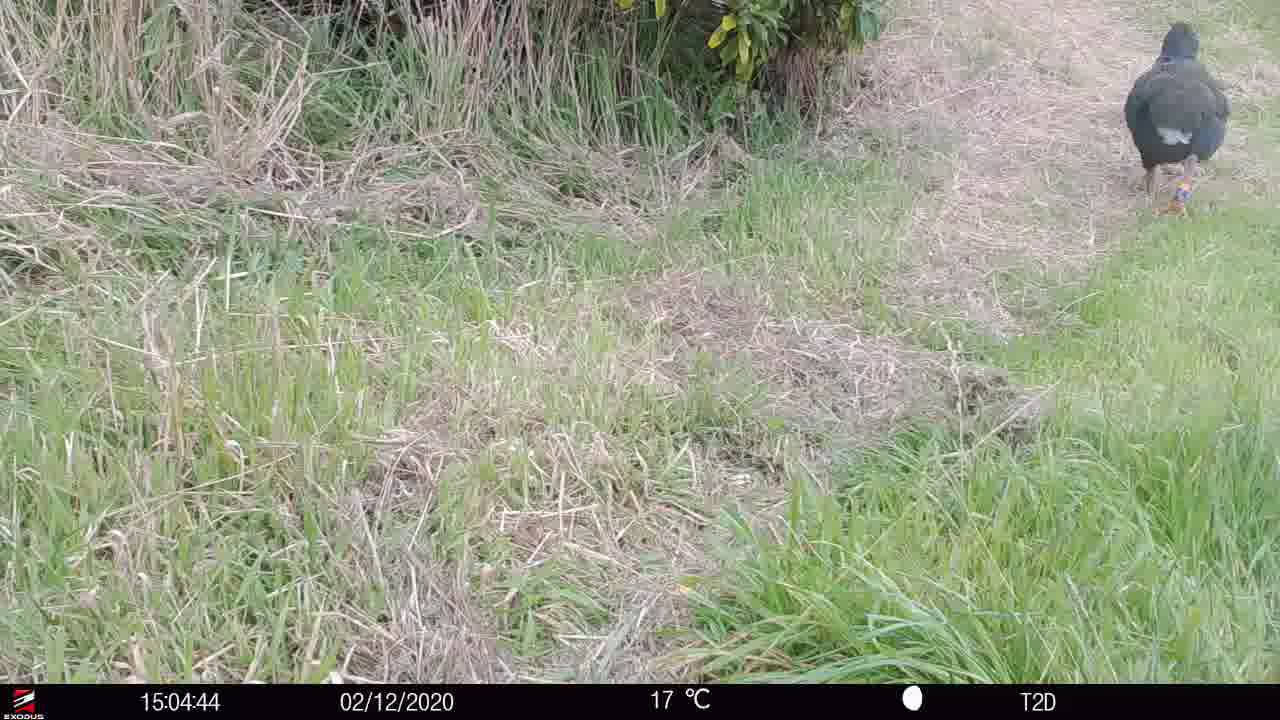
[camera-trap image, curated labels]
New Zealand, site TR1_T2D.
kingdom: Animalia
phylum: Chordata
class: Aves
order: Gruiformes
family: Rallidae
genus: Porphyrio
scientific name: Porphyrio mantelli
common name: takahe